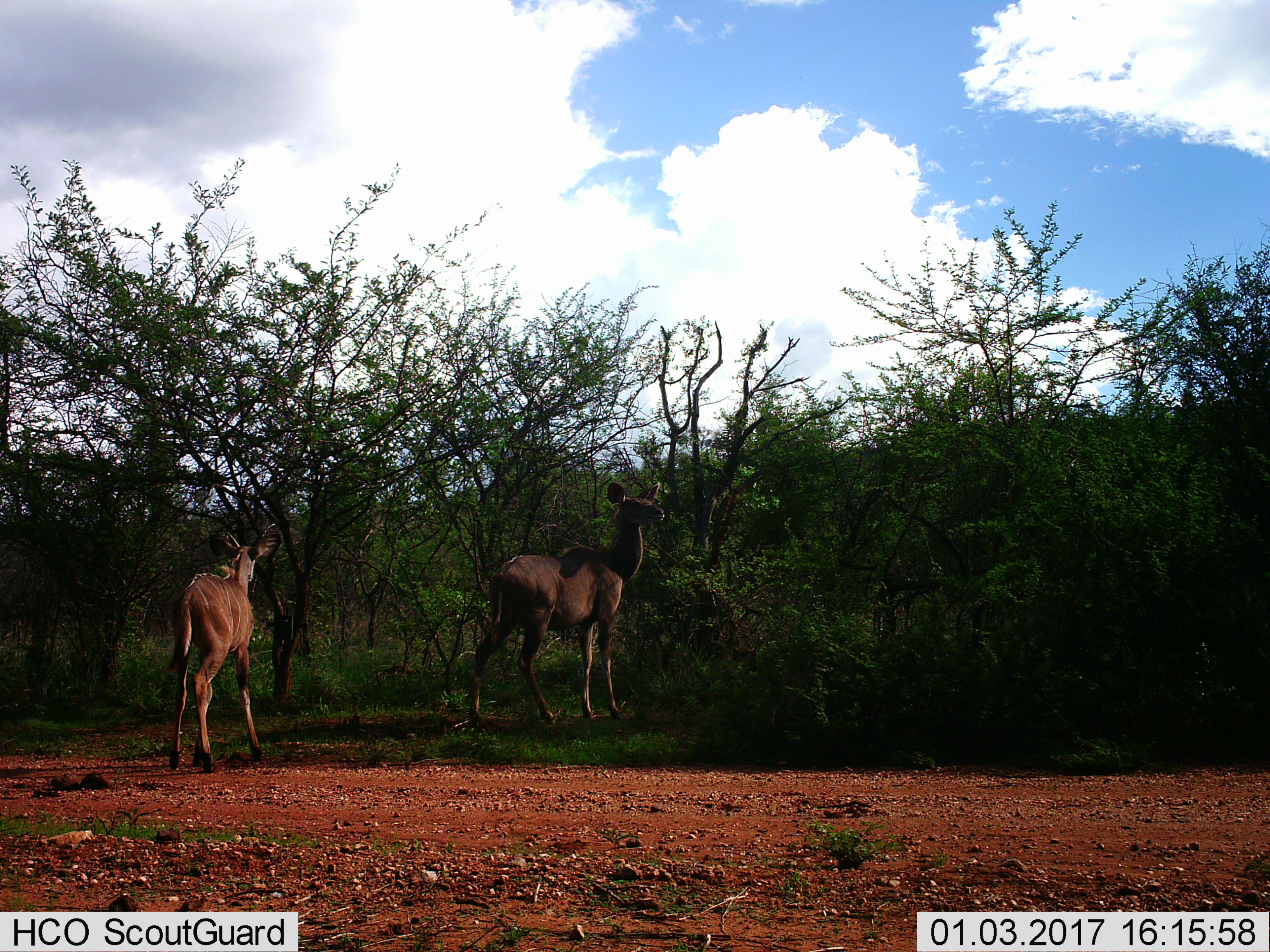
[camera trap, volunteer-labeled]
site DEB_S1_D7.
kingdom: Animalia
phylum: Chordata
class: Mammalia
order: Artiodactyla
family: Bovidae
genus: Tragelaphus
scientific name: Tragelaphus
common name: kudu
Kudu (Tragelaphus), count 2. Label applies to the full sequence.